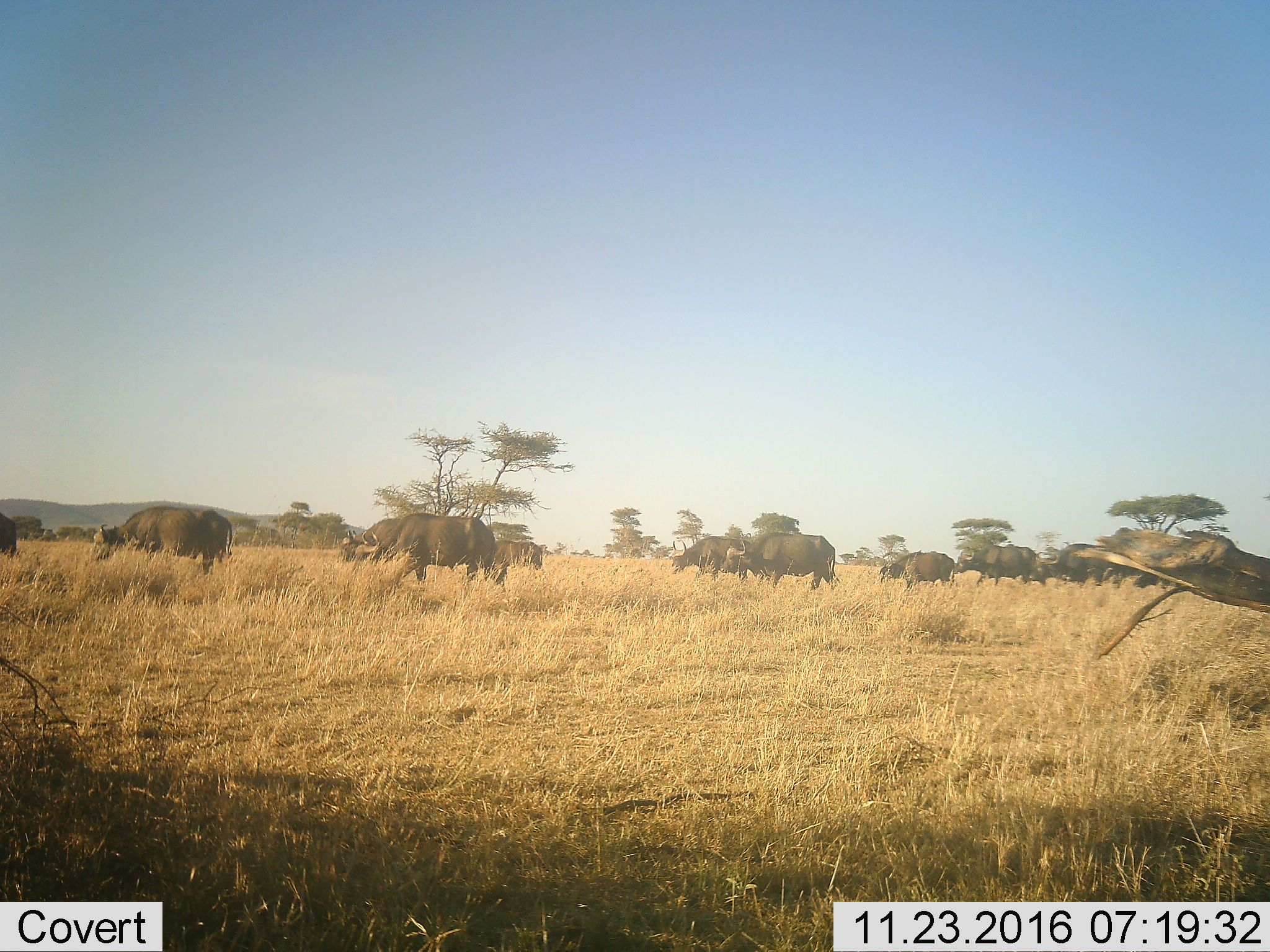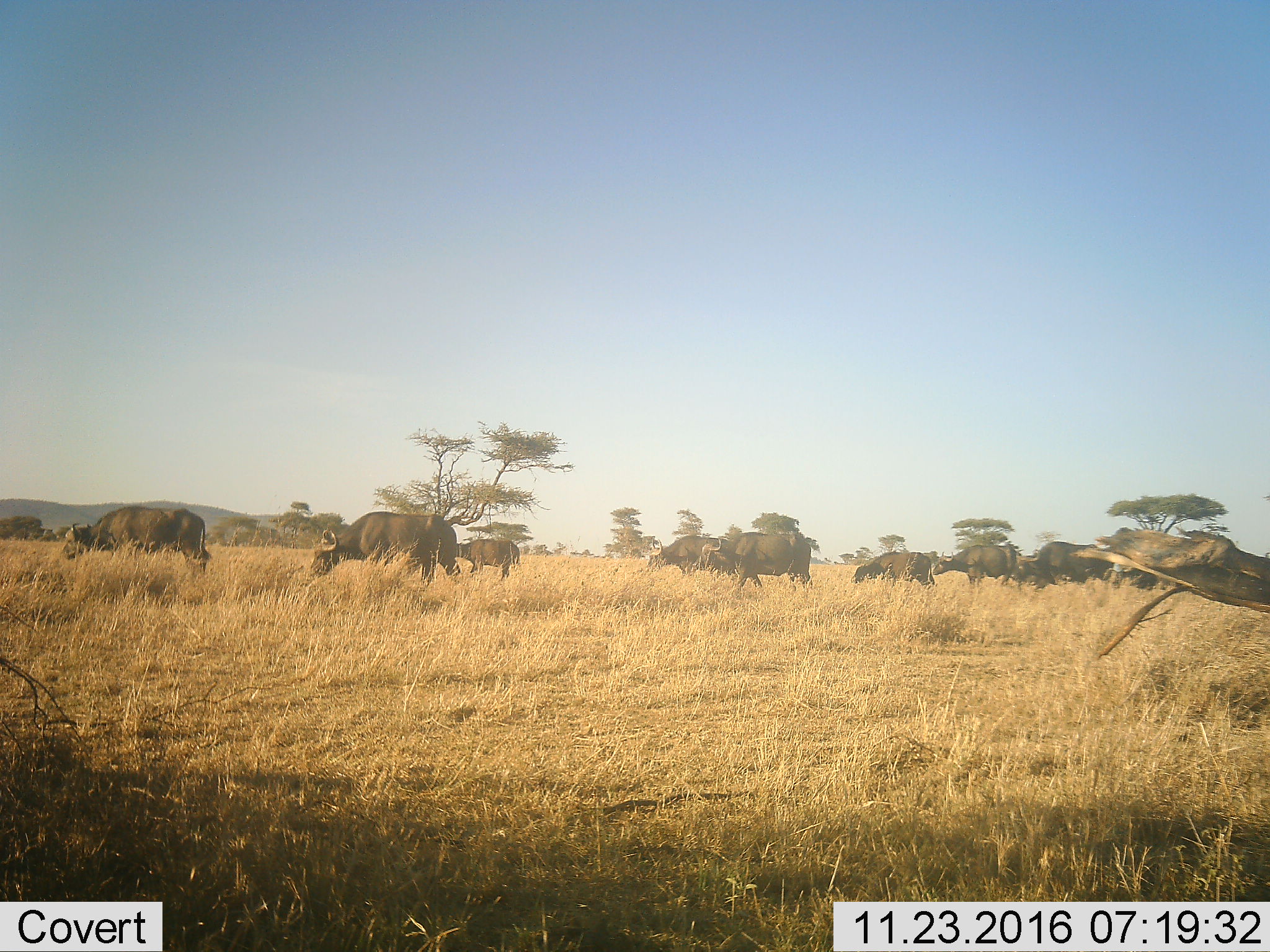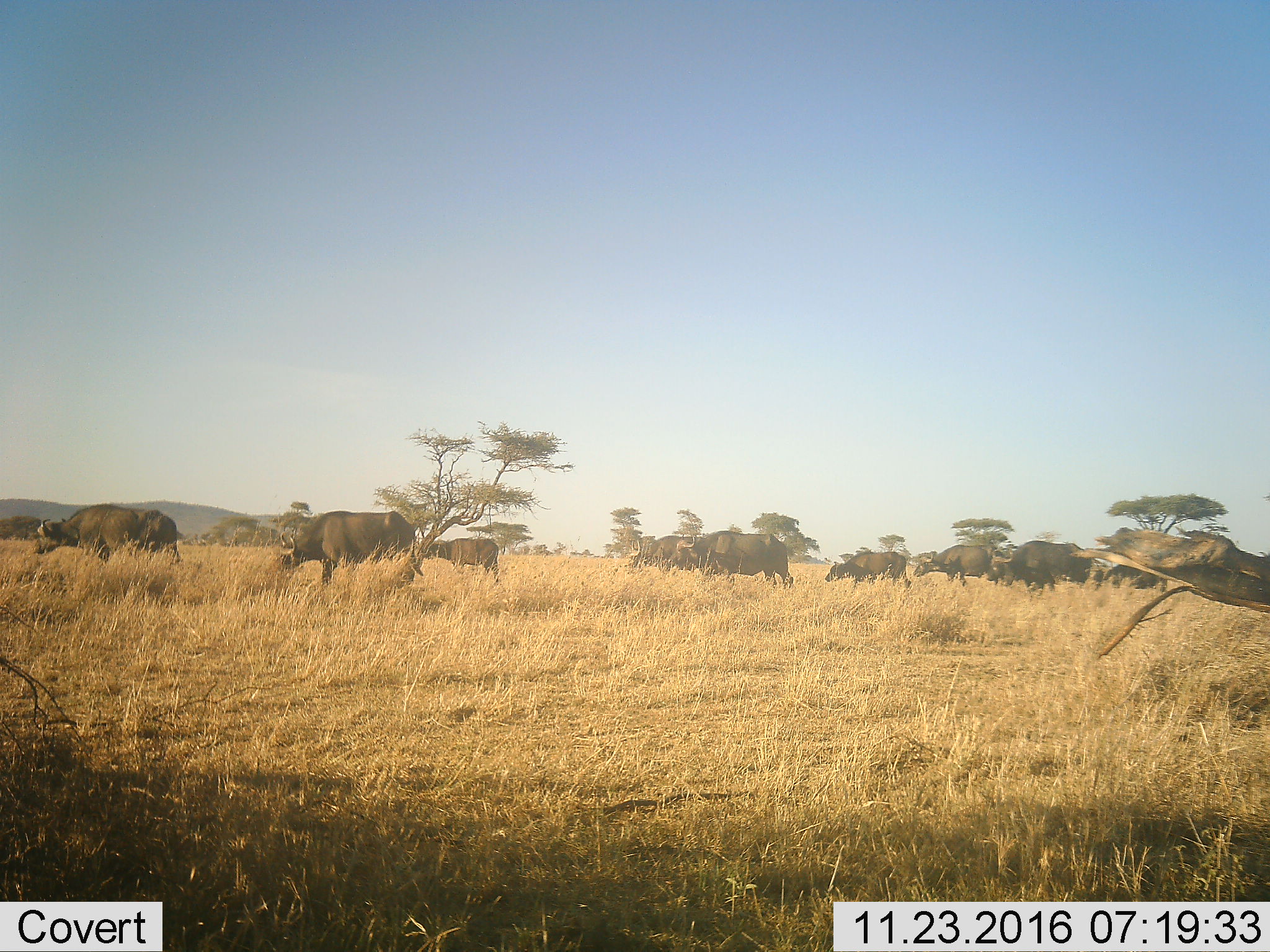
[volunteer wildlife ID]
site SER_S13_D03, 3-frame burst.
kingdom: Animalia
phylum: Chordata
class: Mammalia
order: Artiodactyla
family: Bovidae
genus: Syncerus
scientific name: Syncerus caffer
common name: african buffalo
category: buffalo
Buffalo (african buffalo) (Syncerus caffer), count 11-50. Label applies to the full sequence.